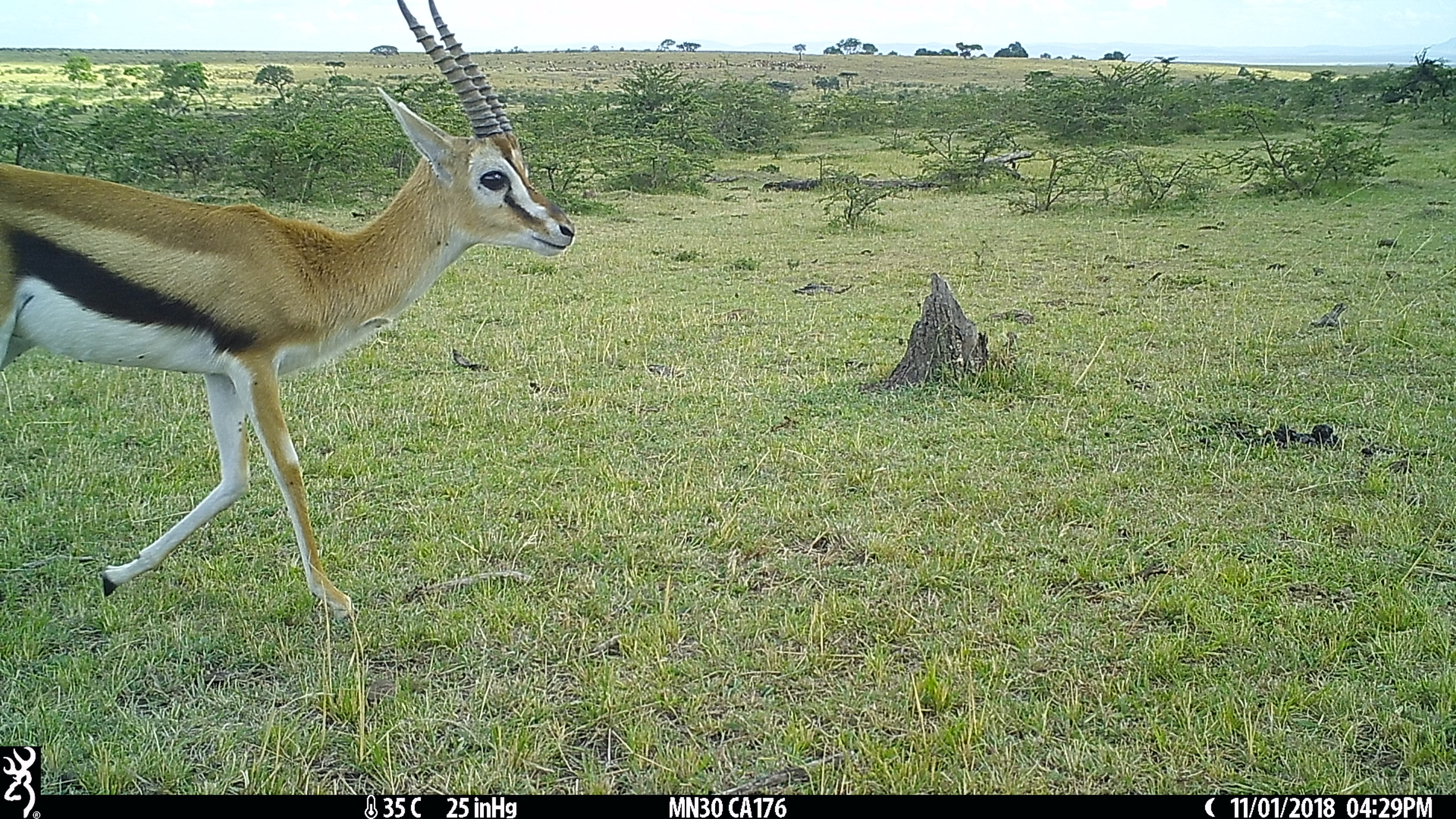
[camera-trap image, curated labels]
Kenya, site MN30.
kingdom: Animalia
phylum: Chordata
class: Mammalia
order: Artiodactyla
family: Bovidae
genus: Eudorcas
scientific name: Eudorcas thomsonii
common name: thomon's gazelle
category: gazelle thomsons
Gazelle thomsons (thomon's gazelle) (Eudorcas thomsonii).